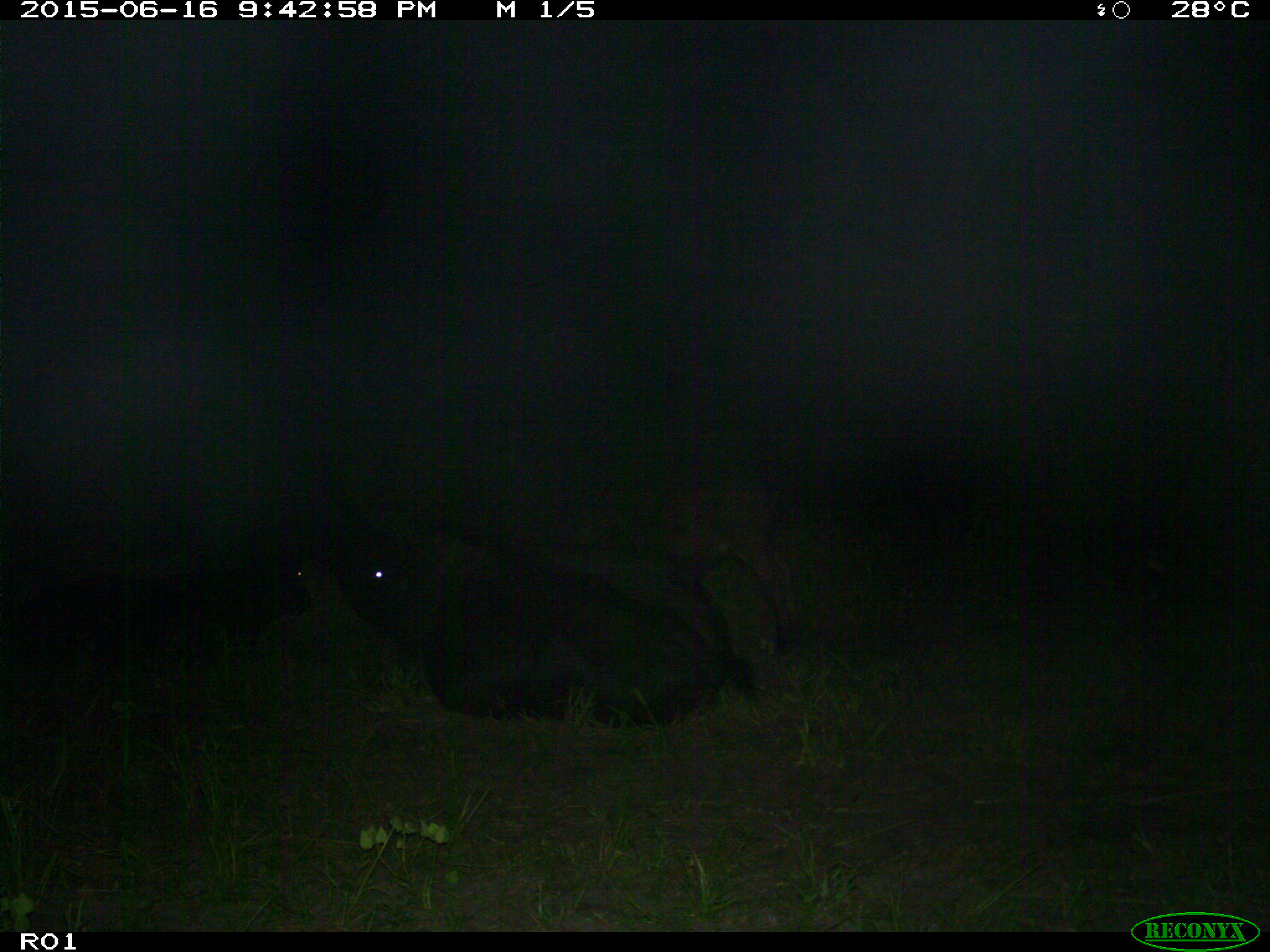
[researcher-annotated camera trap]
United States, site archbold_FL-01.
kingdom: Animalia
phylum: Chordata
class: Mammalia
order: Artiodactyla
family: Bovidae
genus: Bos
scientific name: Bos taurus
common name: domestic cow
Bos taurus (domestic cow).